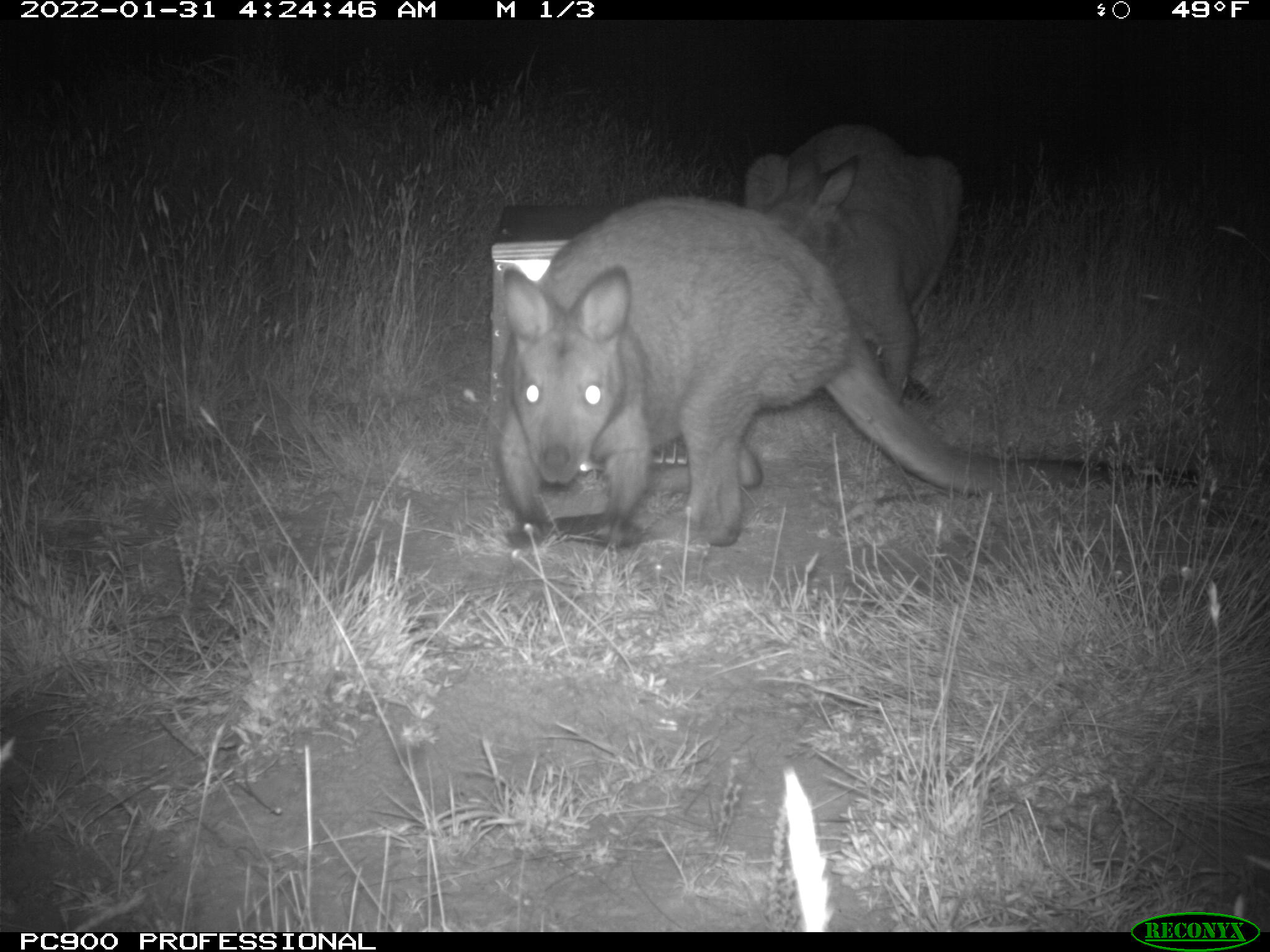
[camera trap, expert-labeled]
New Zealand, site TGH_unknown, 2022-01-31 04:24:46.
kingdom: Animalia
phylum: Chordata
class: Mammalia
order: Diprotodontia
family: Macropodidae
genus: Notamacropus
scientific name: Notamacropus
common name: wallaby